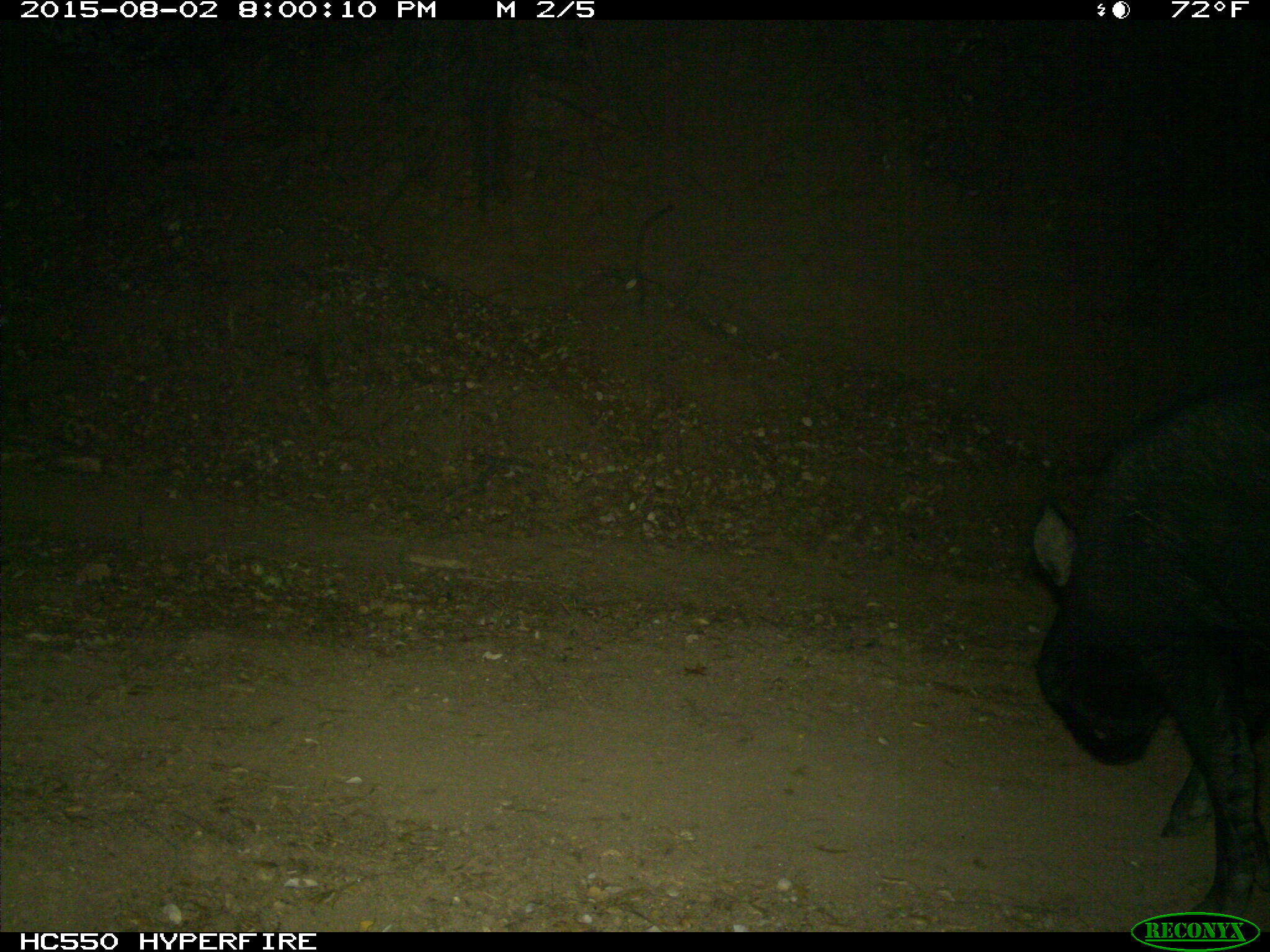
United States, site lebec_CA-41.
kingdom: Animalia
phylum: Chordata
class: Mammalia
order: Artiodactyla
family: Suidae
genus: Sus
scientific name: Sus scrofa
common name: wild boar